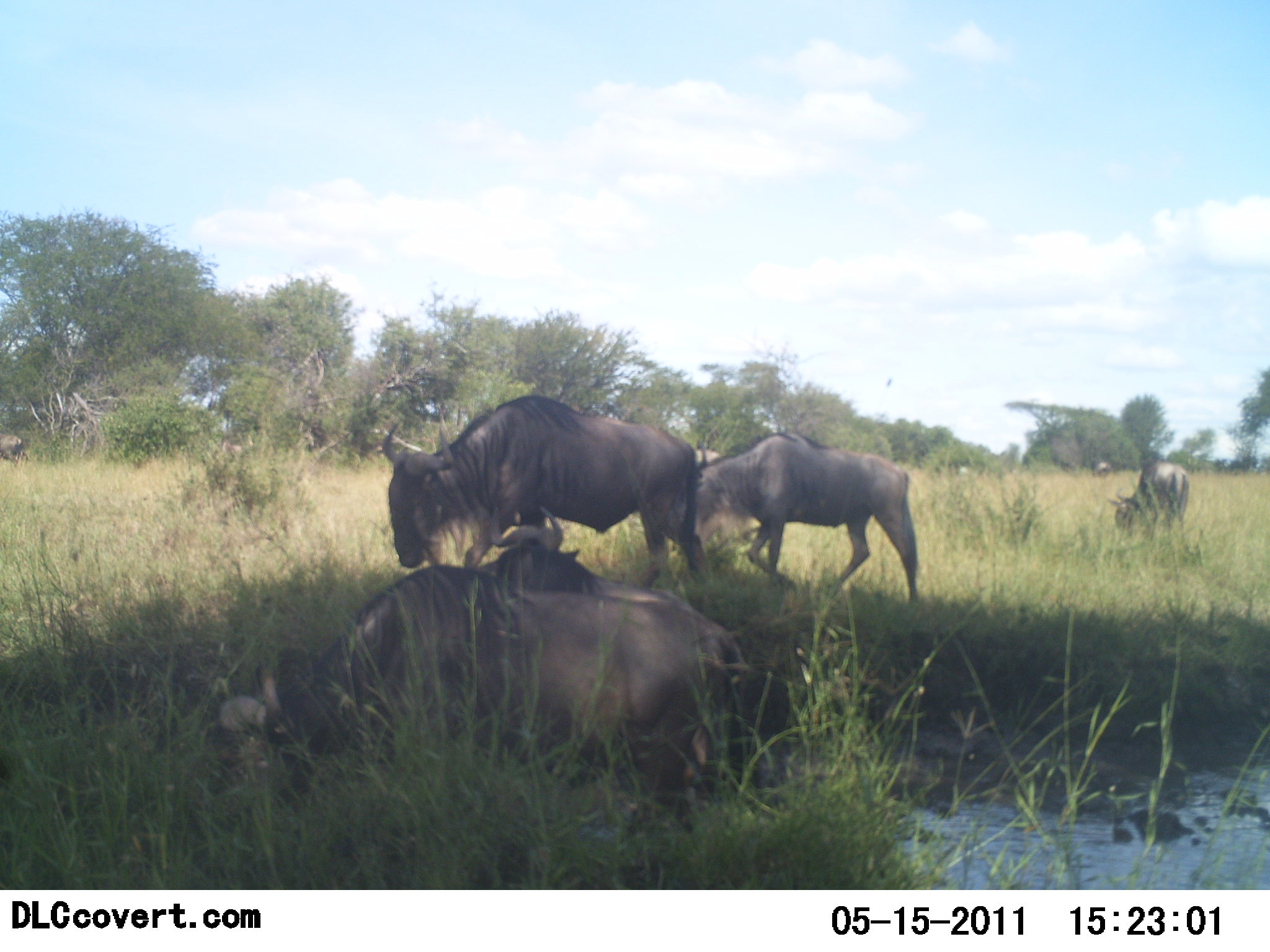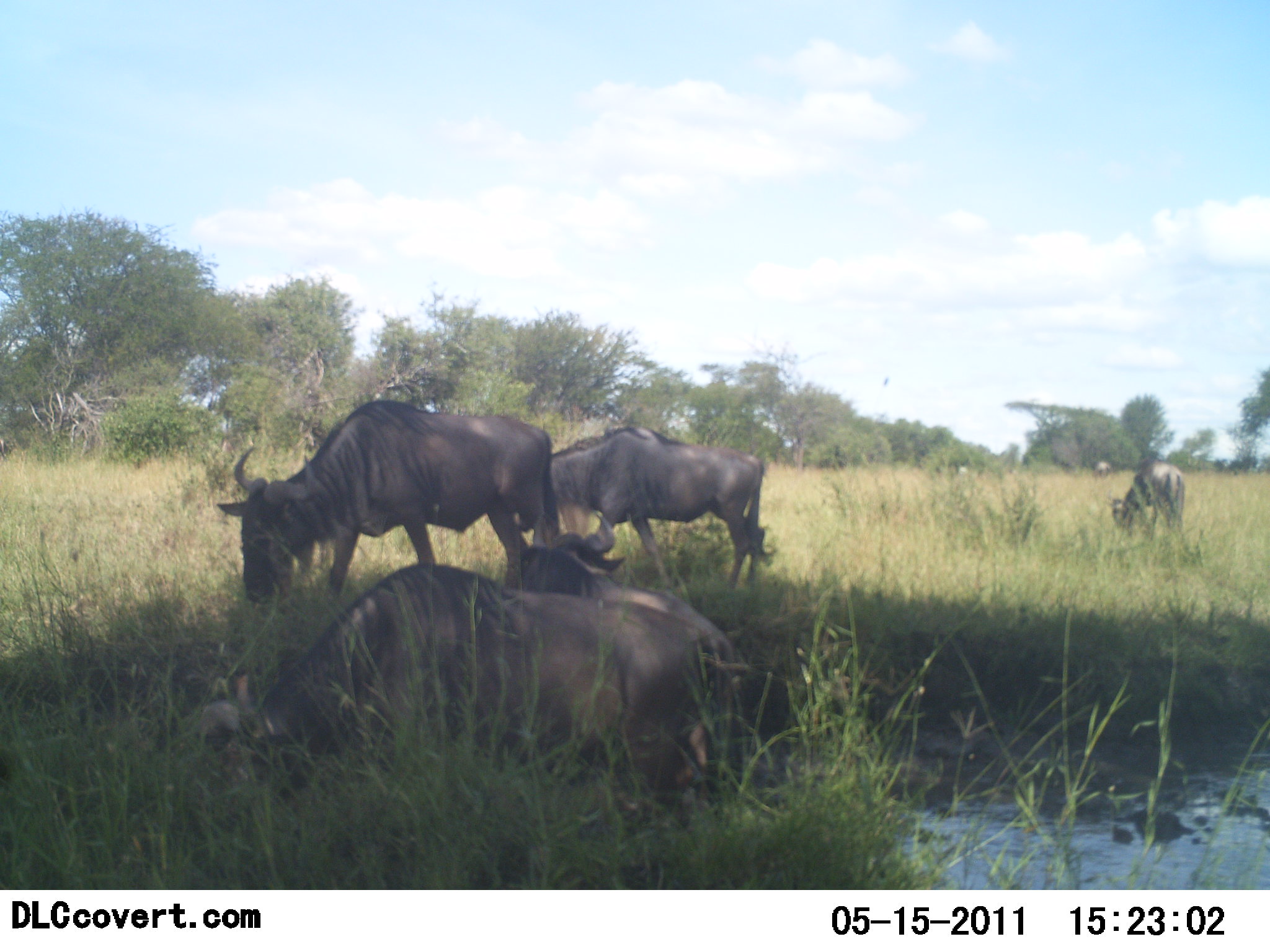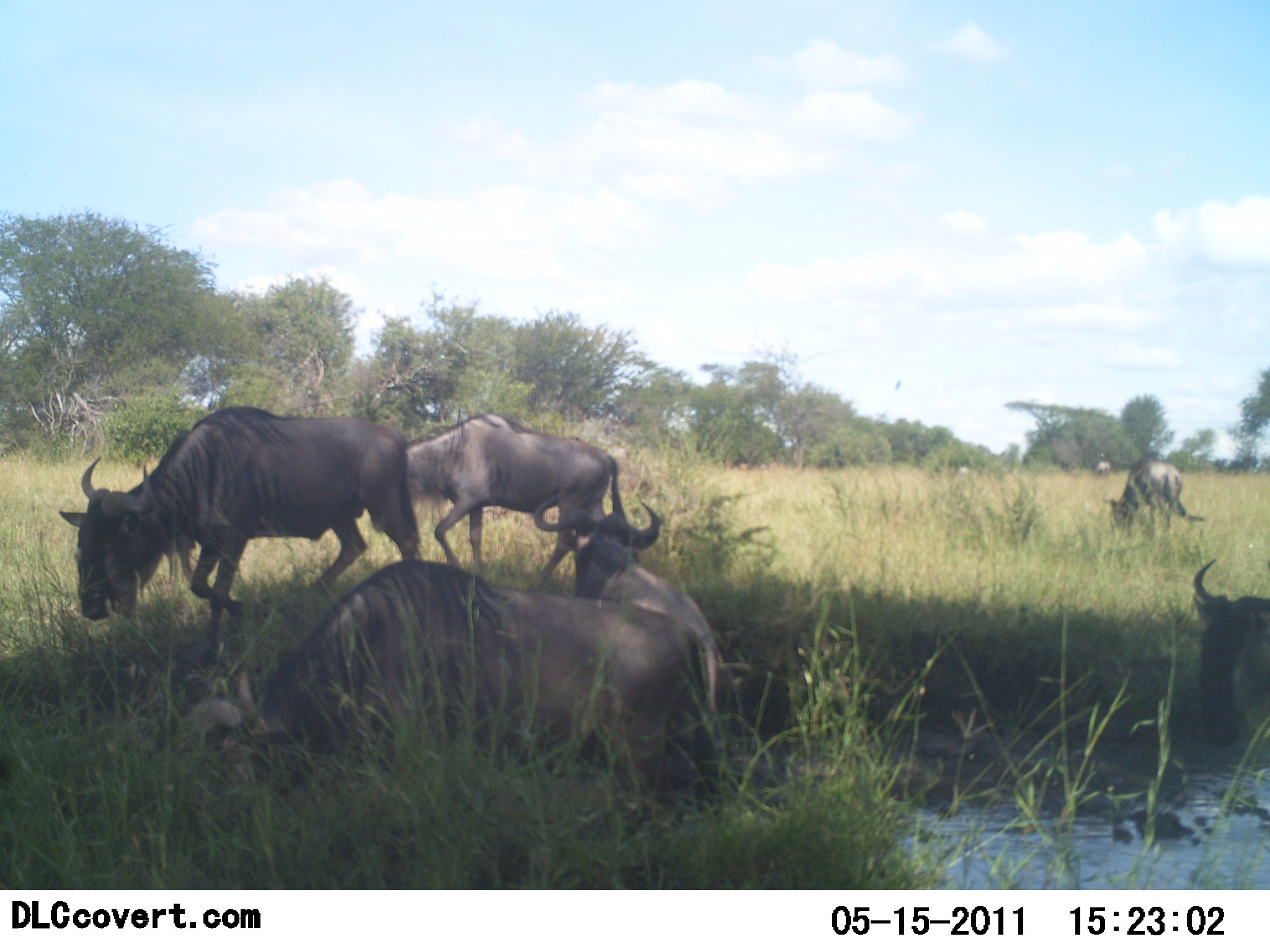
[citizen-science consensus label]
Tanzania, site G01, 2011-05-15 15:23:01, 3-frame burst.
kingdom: Animalia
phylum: Chordata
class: Mammalia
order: Artiodactyla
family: Bovidae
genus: Connochaetes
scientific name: Connochaetes taurinus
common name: blue wildebeest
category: wildebeest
Wildebeest (blue wildebeest) (Connochaetes taurinus), count 6. Behavior (volunteer vote fractions): standing 41%, resting 41%, moving 76%, interacting 18%. Young present (vote fraction): 6%. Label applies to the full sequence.